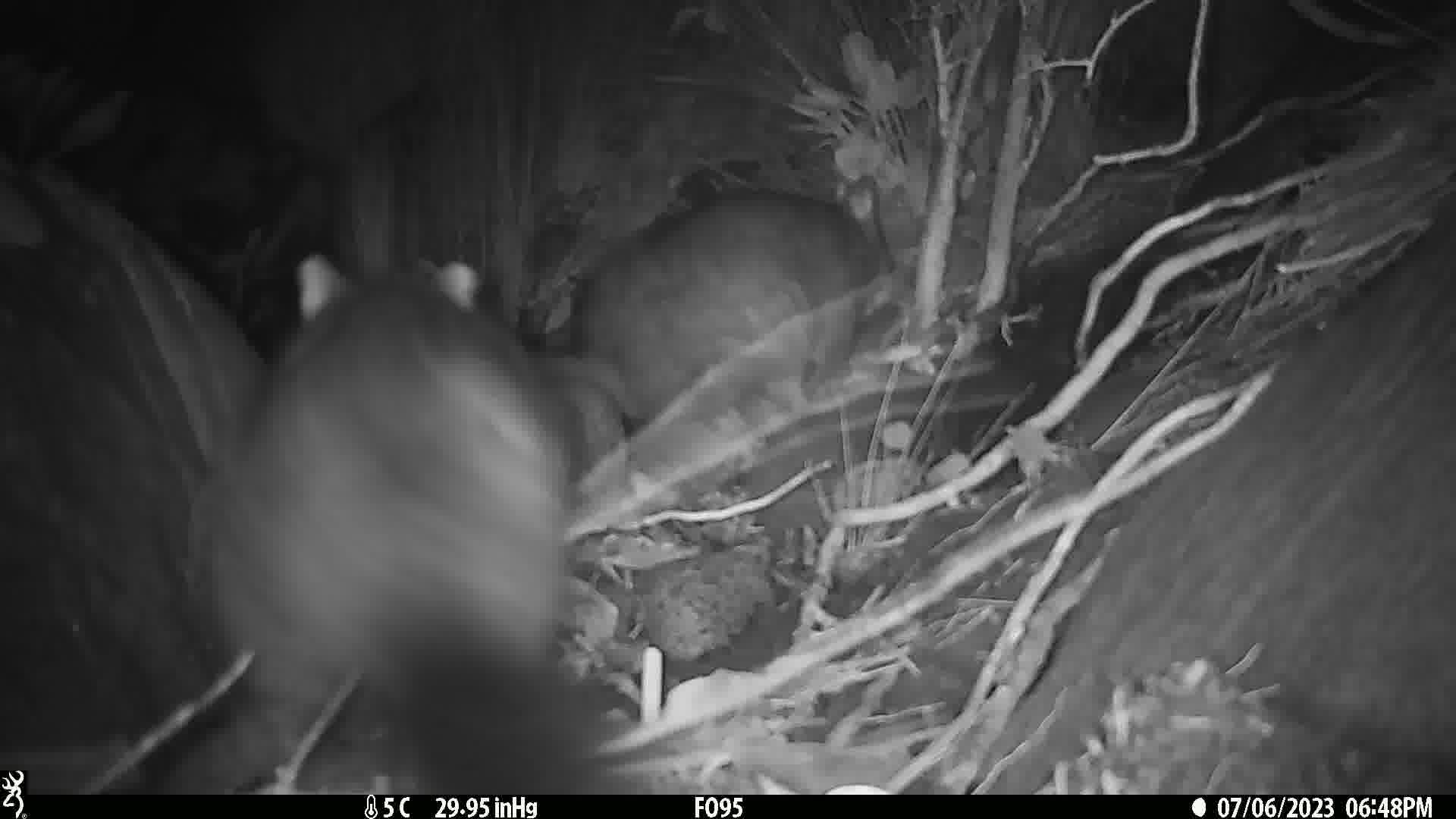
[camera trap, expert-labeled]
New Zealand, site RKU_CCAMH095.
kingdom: Animalia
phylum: Chordata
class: Mammalia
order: Diprotodontia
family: Phalangeridae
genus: Trichosurus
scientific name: Trichosurus vulpecula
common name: common brushtail possum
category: possum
Possum (common brushtail possum) (Trichosurus vulpecula).